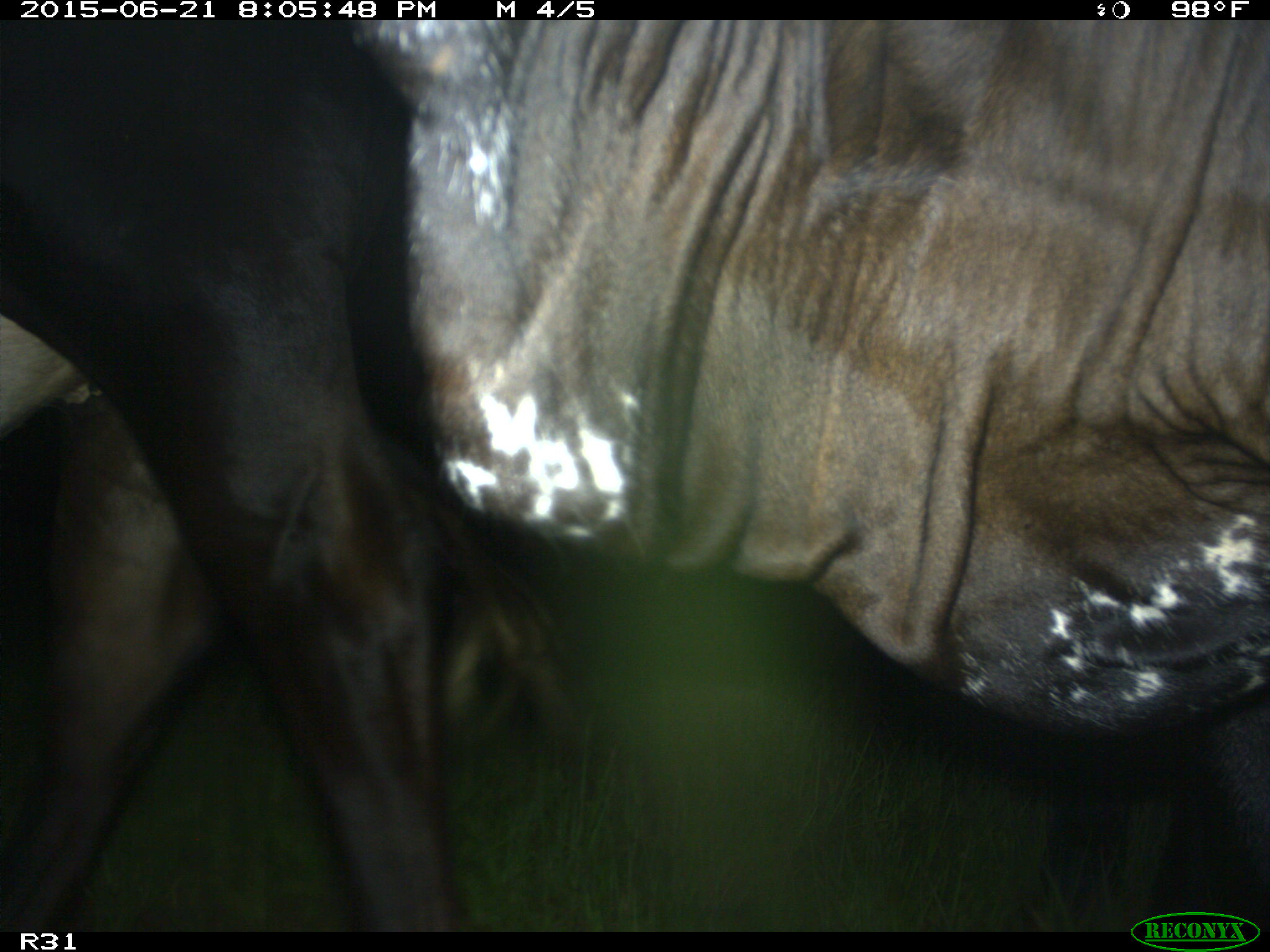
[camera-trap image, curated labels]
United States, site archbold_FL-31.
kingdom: Animalia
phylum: Chordata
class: Mammalia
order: Artiodactyla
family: Bovidae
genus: Bos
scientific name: Bos taurus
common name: domestic cow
Bos taurus (domestic cow).